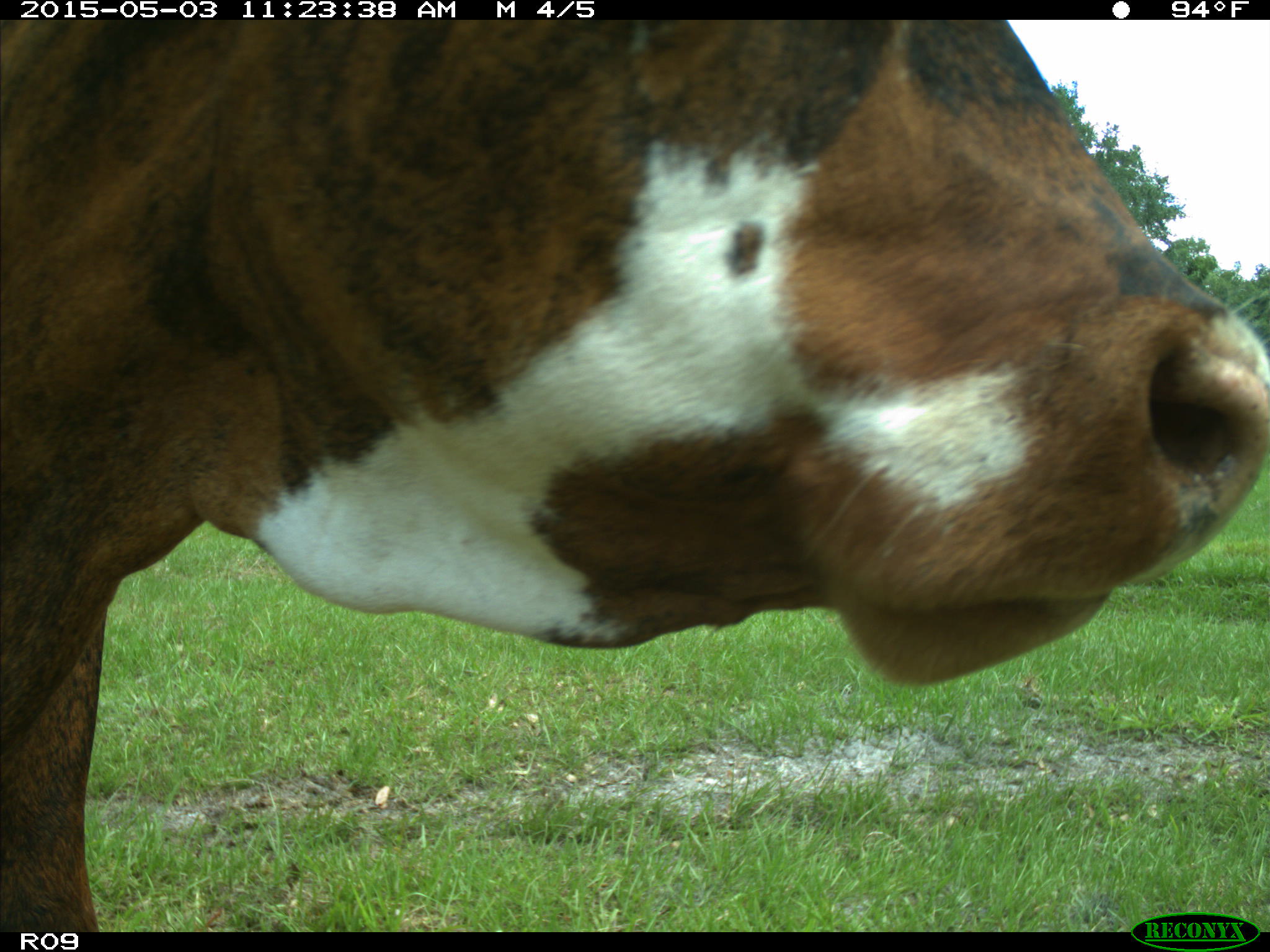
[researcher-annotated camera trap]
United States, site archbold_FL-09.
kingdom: Animalia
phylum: Chordata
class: Mammalia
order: Artiodactyla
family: Bovidae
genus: Bos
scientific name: Bos taurus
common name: domestic cow